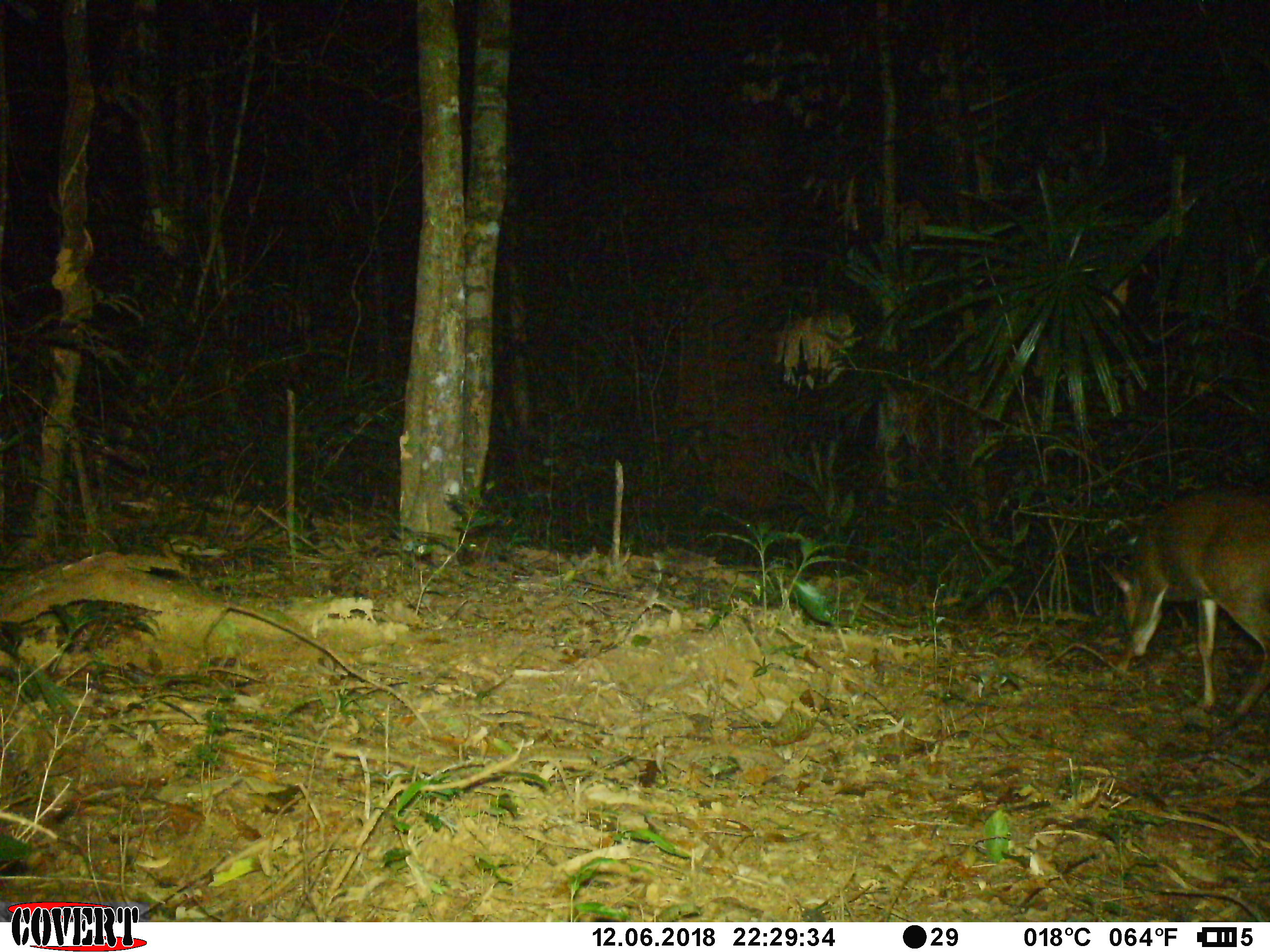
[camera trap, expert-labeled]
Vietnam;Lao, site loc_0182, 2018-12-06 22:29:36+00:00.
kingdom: Animalia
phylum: Chordata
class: Mammalia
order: Artiodactyla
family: Cervidae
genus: Muntiacus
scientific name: Muntiacus vuquangensis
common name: large-antlered muntjac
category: large antlered muntjac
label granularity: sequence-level